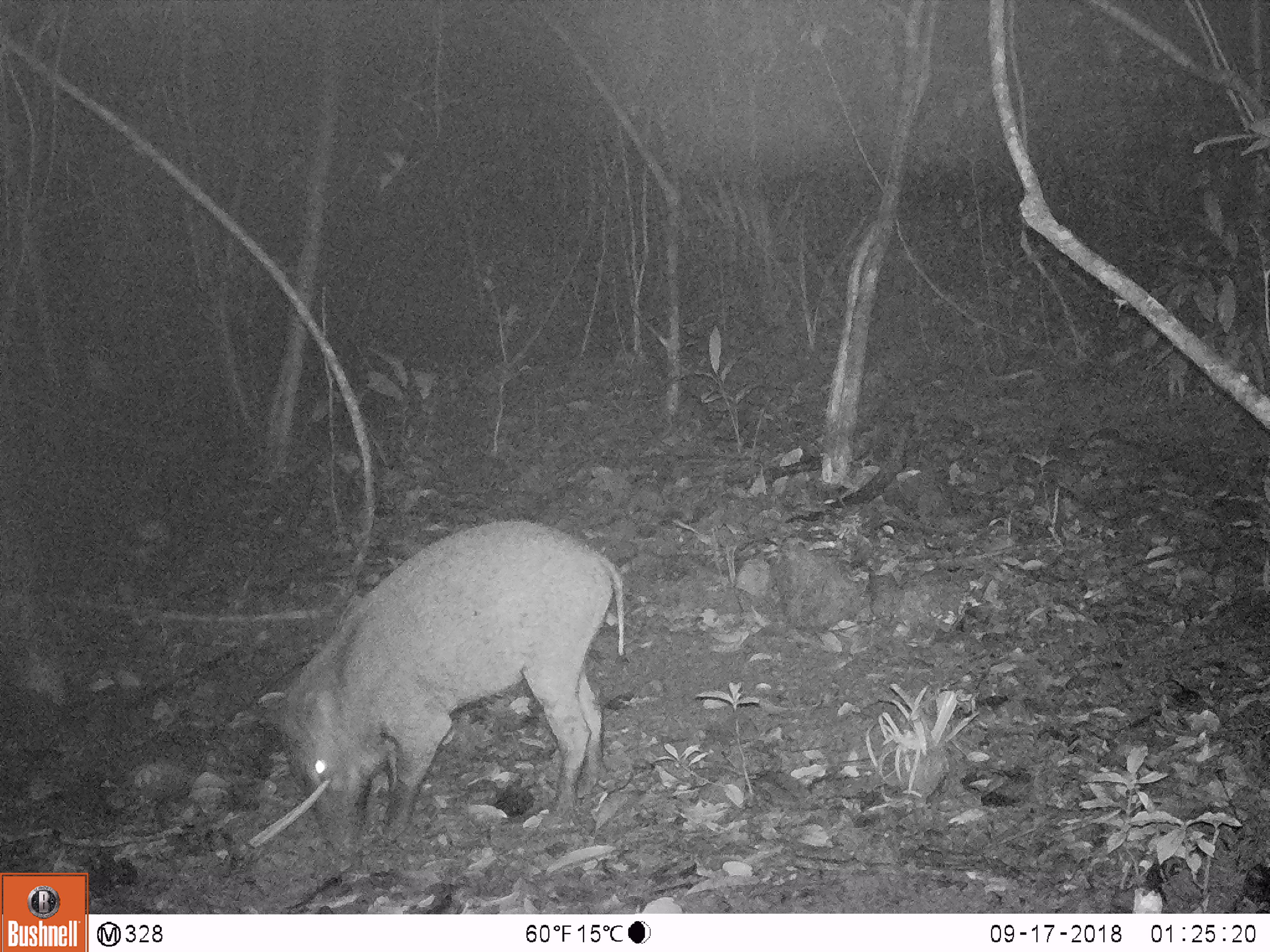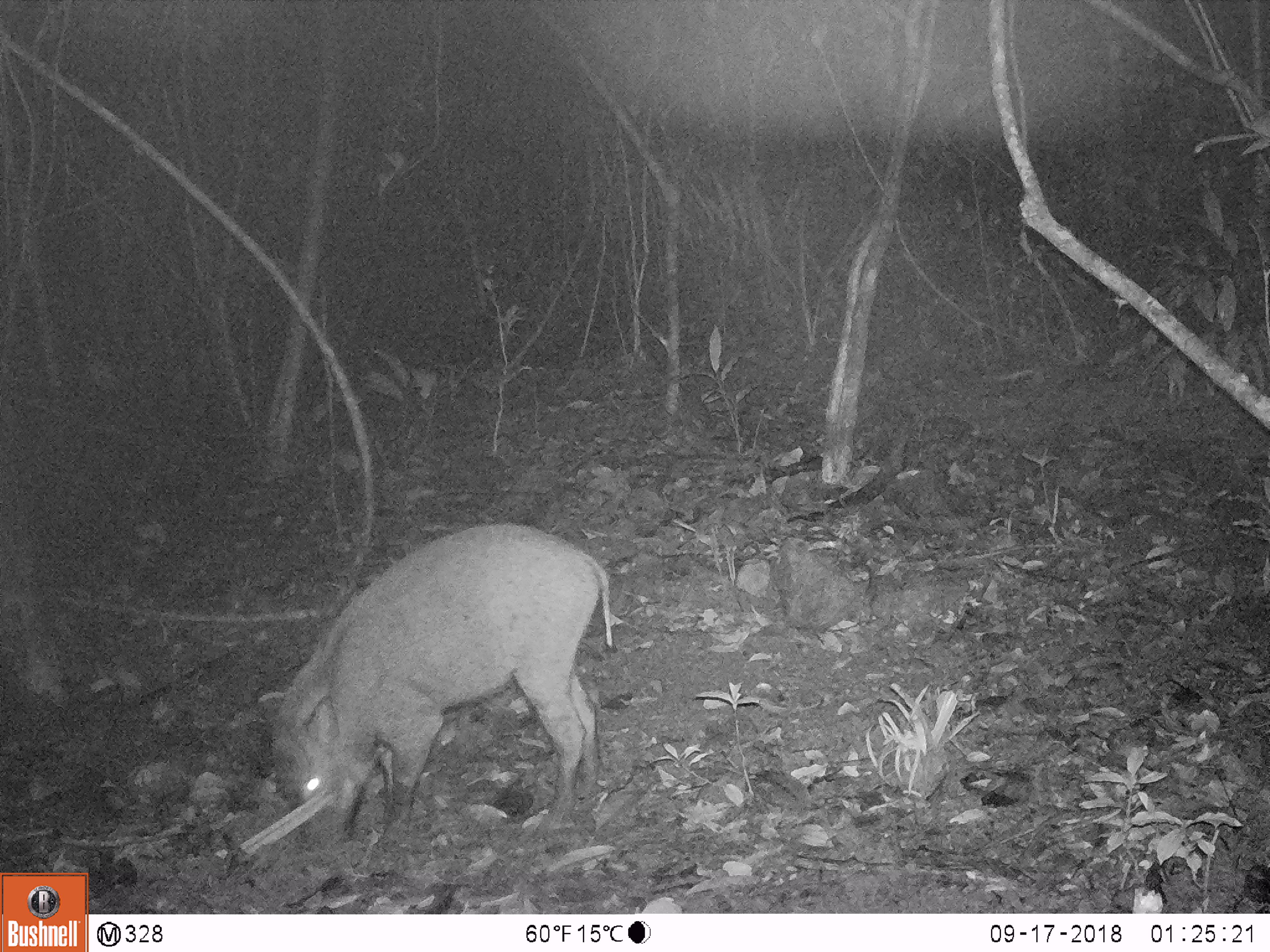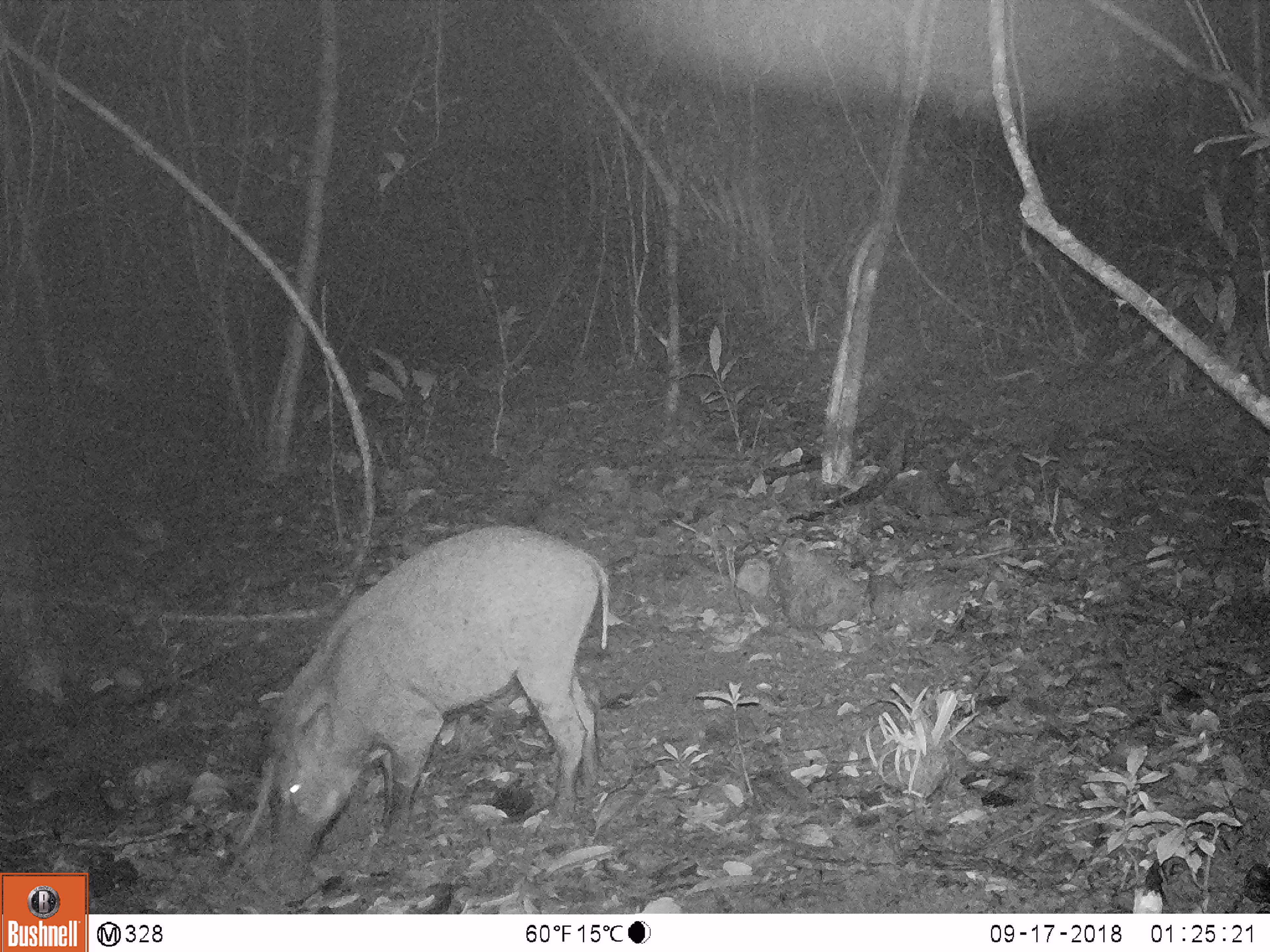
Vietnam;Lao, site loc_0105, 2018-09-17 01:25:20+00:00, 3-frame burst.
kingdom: Animalia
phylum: Chordata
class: Mammalia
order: Artiodactyla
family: Suidae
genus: Sus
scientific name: Sus scrofa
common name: eurasian wild pig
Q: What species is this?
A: Eurasian wild pig (Sus scrofa).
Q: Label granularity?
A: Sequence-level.